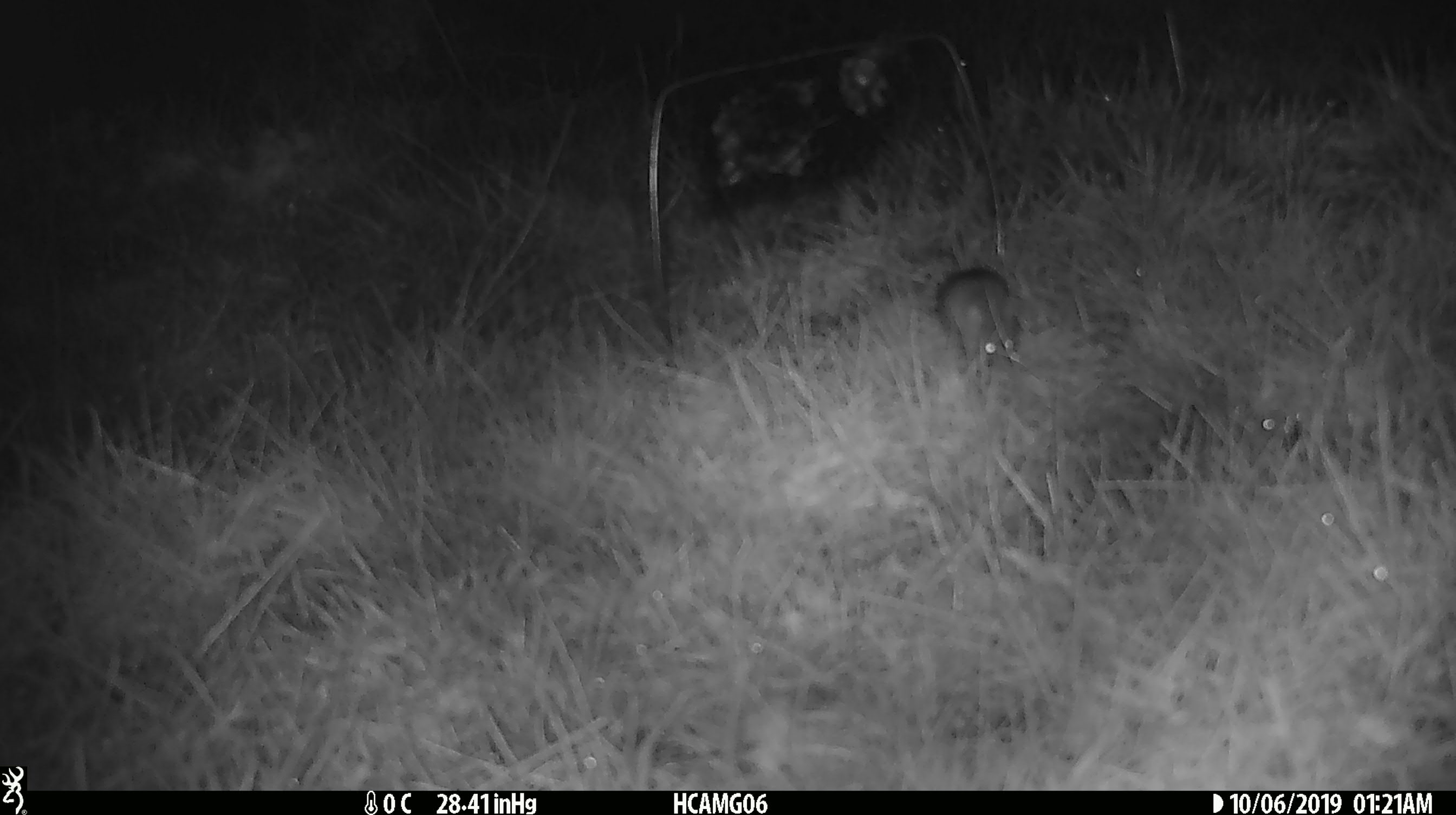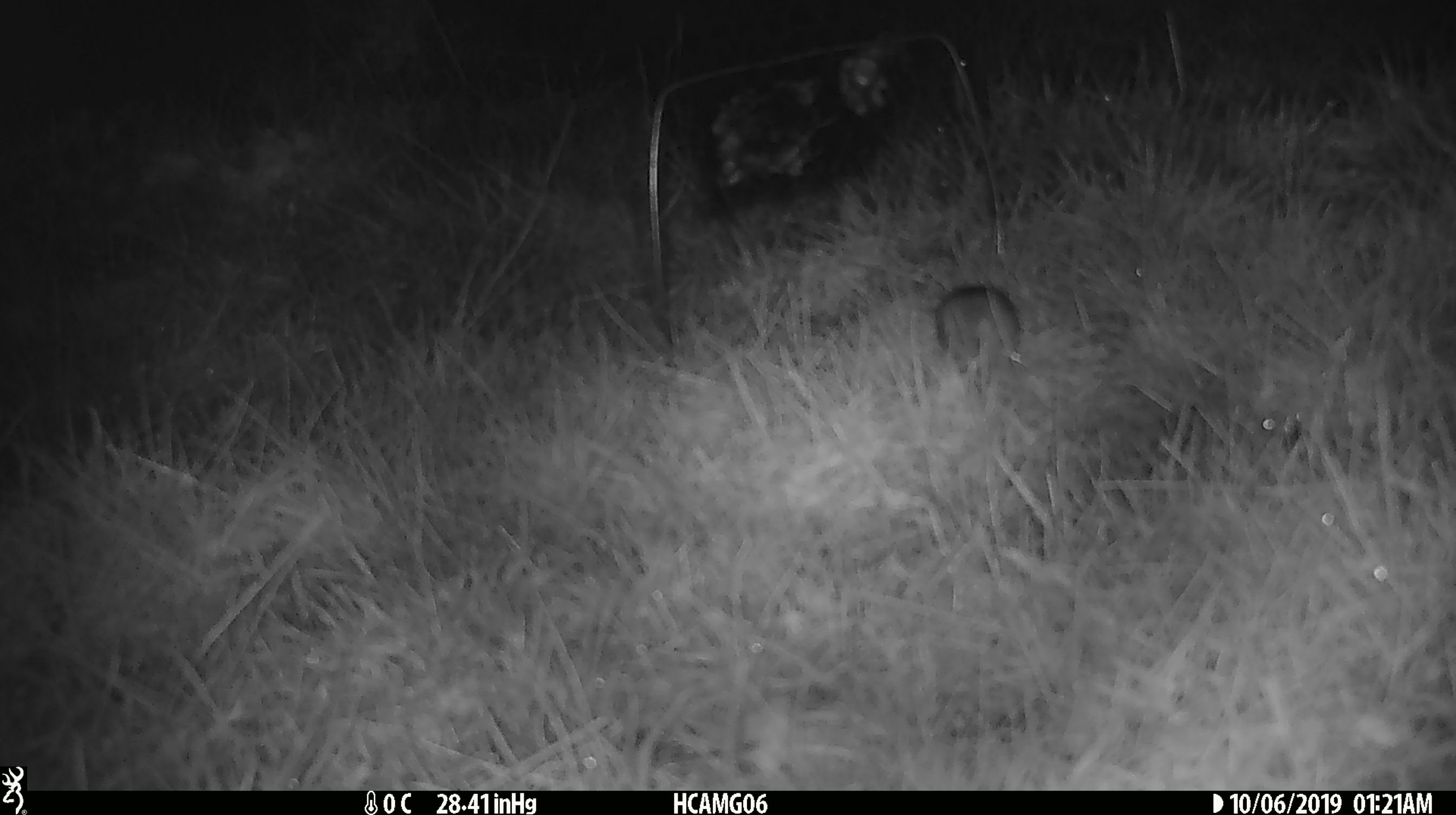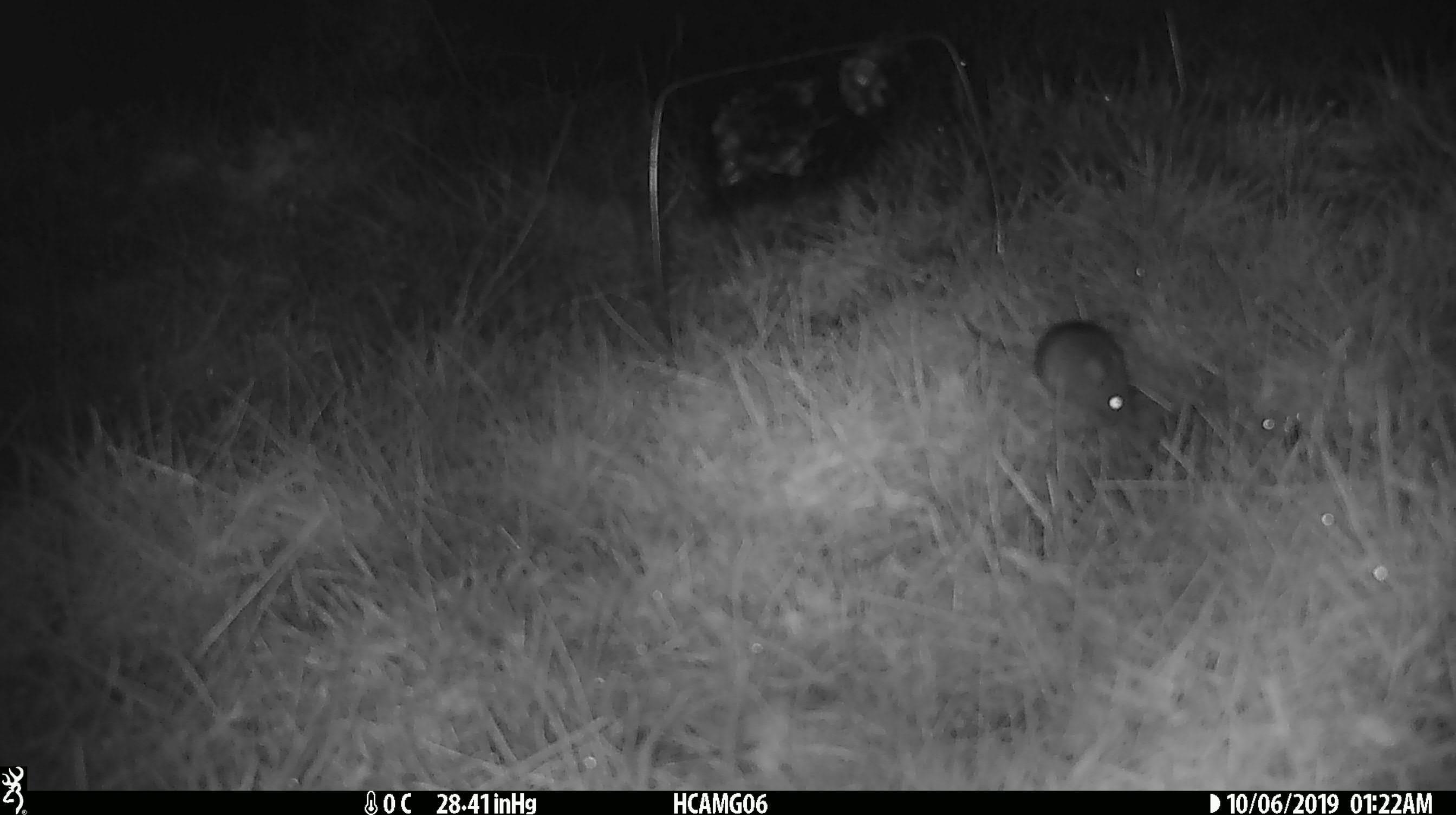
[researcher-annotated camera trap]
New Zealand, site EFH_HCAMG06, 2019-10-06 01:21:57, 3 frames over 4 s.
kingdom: Animalia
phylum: Chordata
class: Mammalia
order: Rodentia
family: Muridae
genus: Mus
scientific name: Mus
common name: mouse